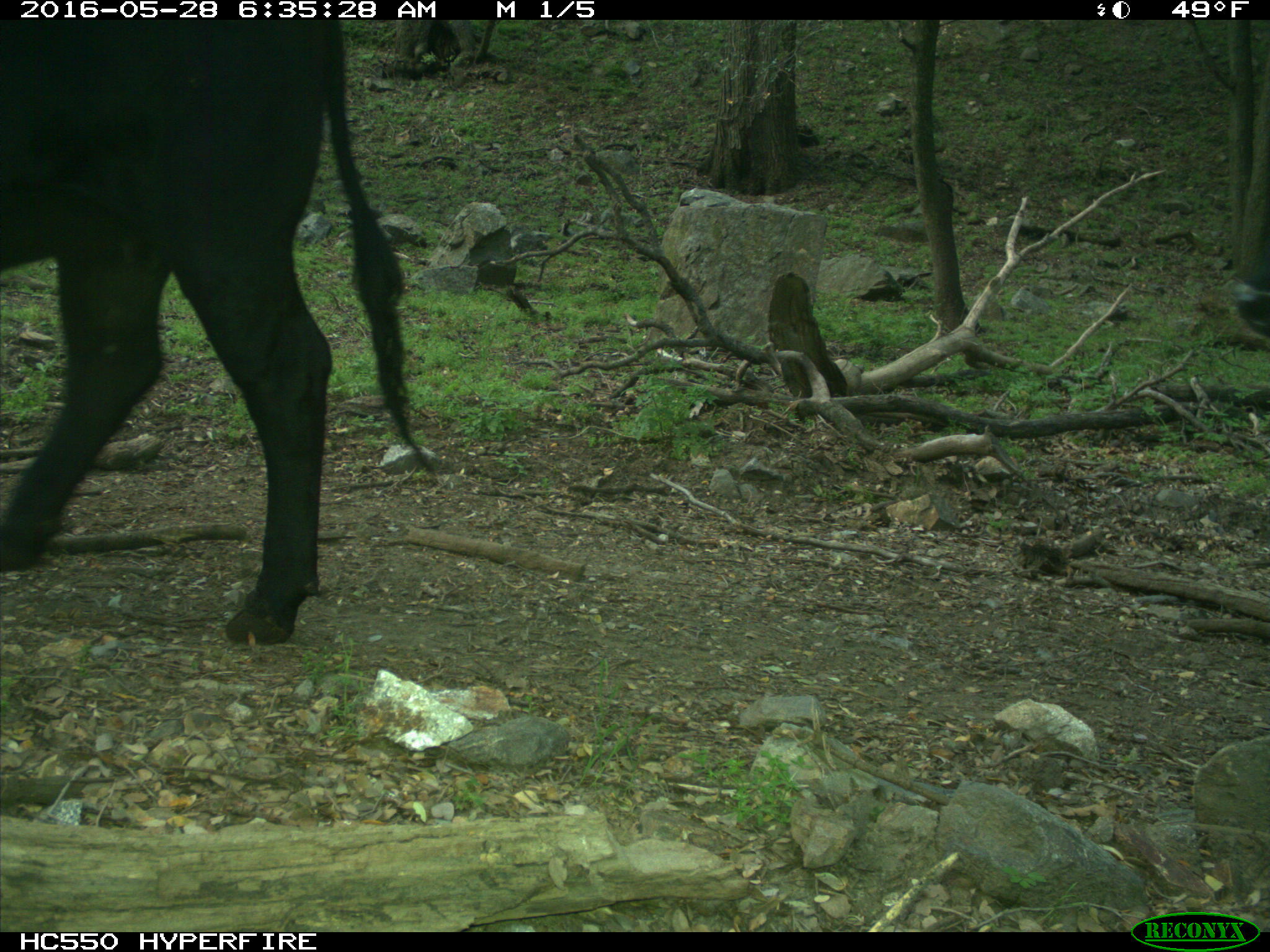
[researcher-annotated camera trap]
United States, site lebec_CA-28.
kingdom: Animalia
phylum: Chordata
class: Mammalia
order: Artiodactyla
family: Bovidae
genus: Bos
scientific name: Bos taurus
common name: domestic cow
Bos taurus (domestic cow).